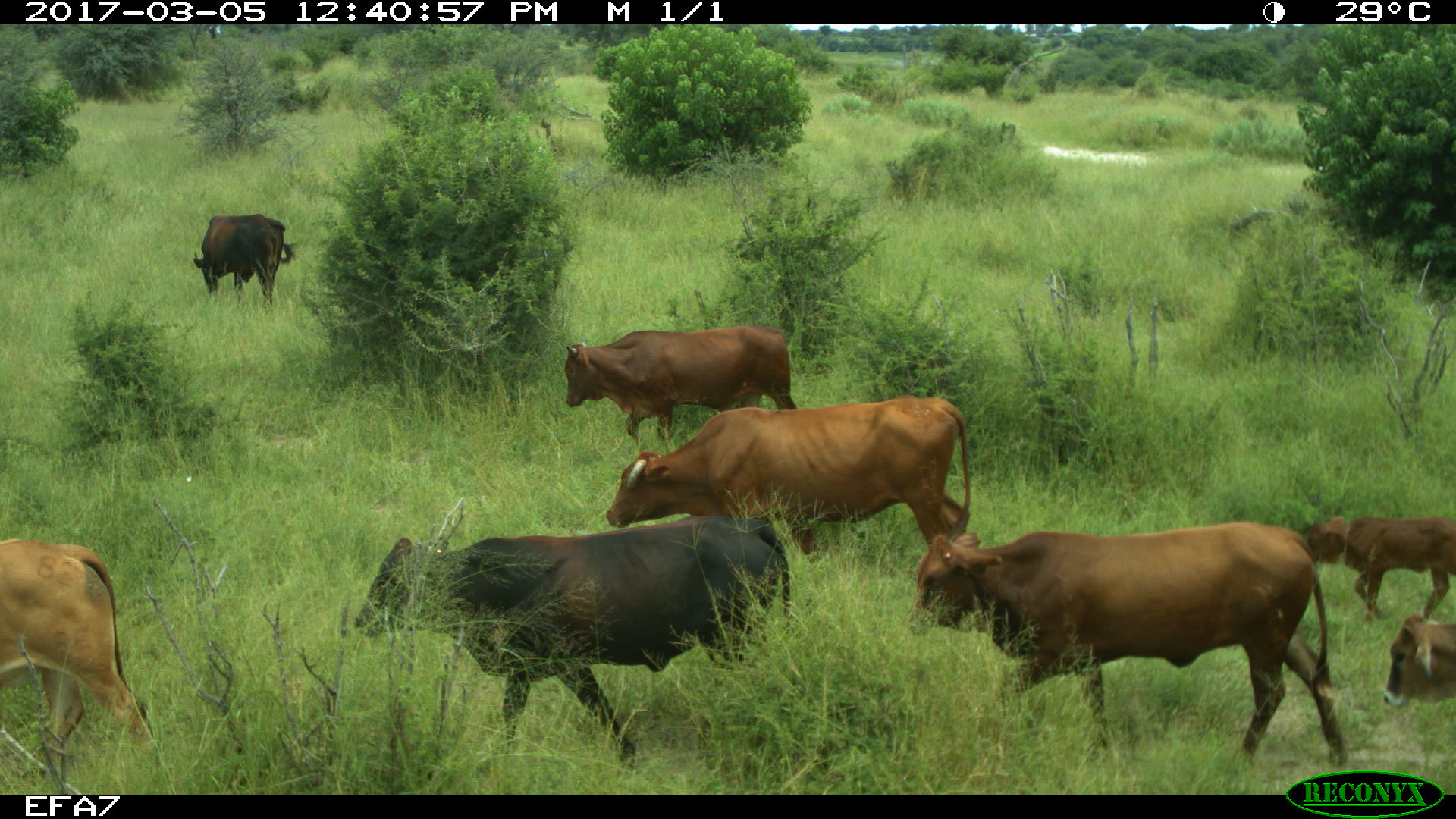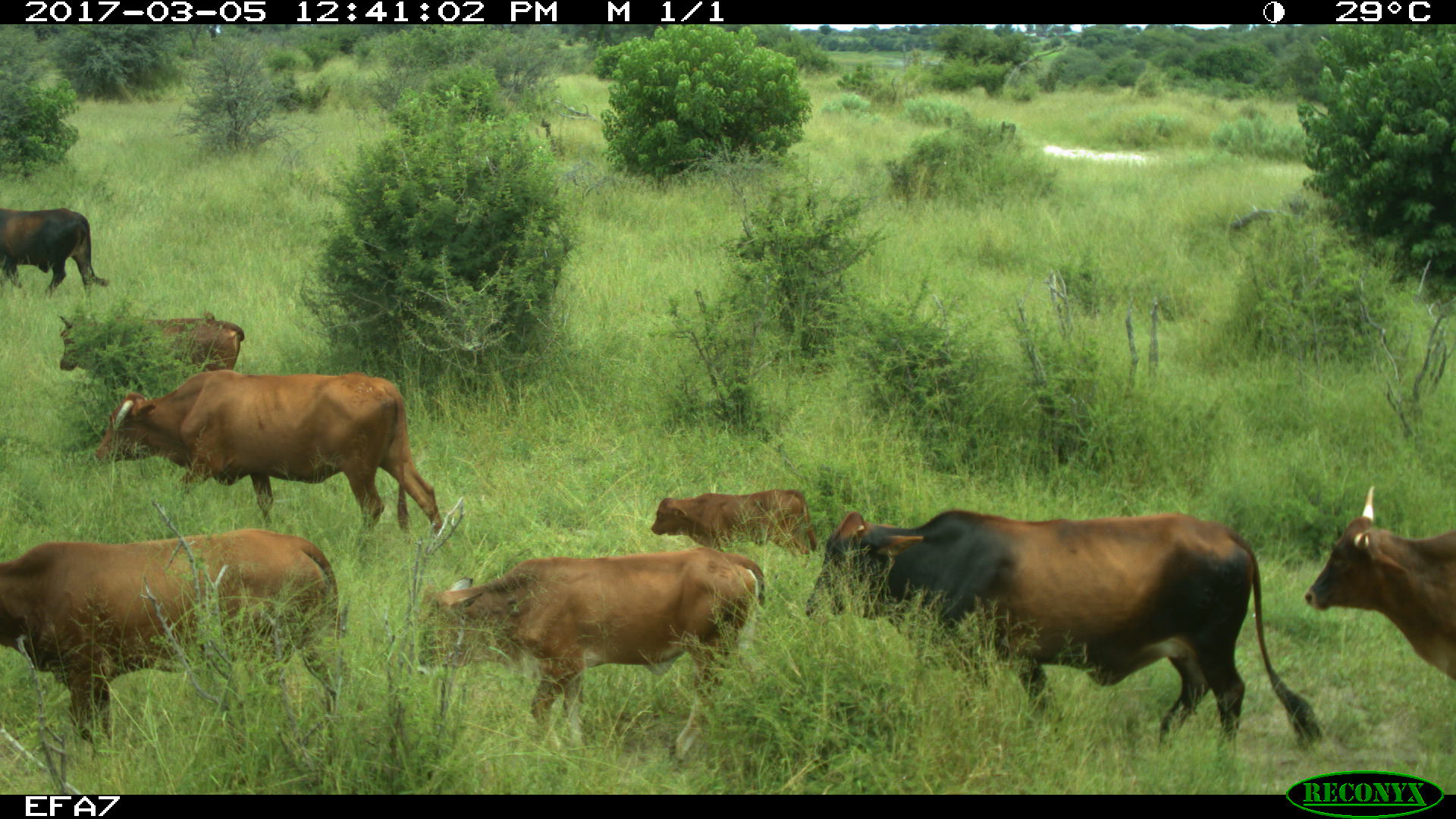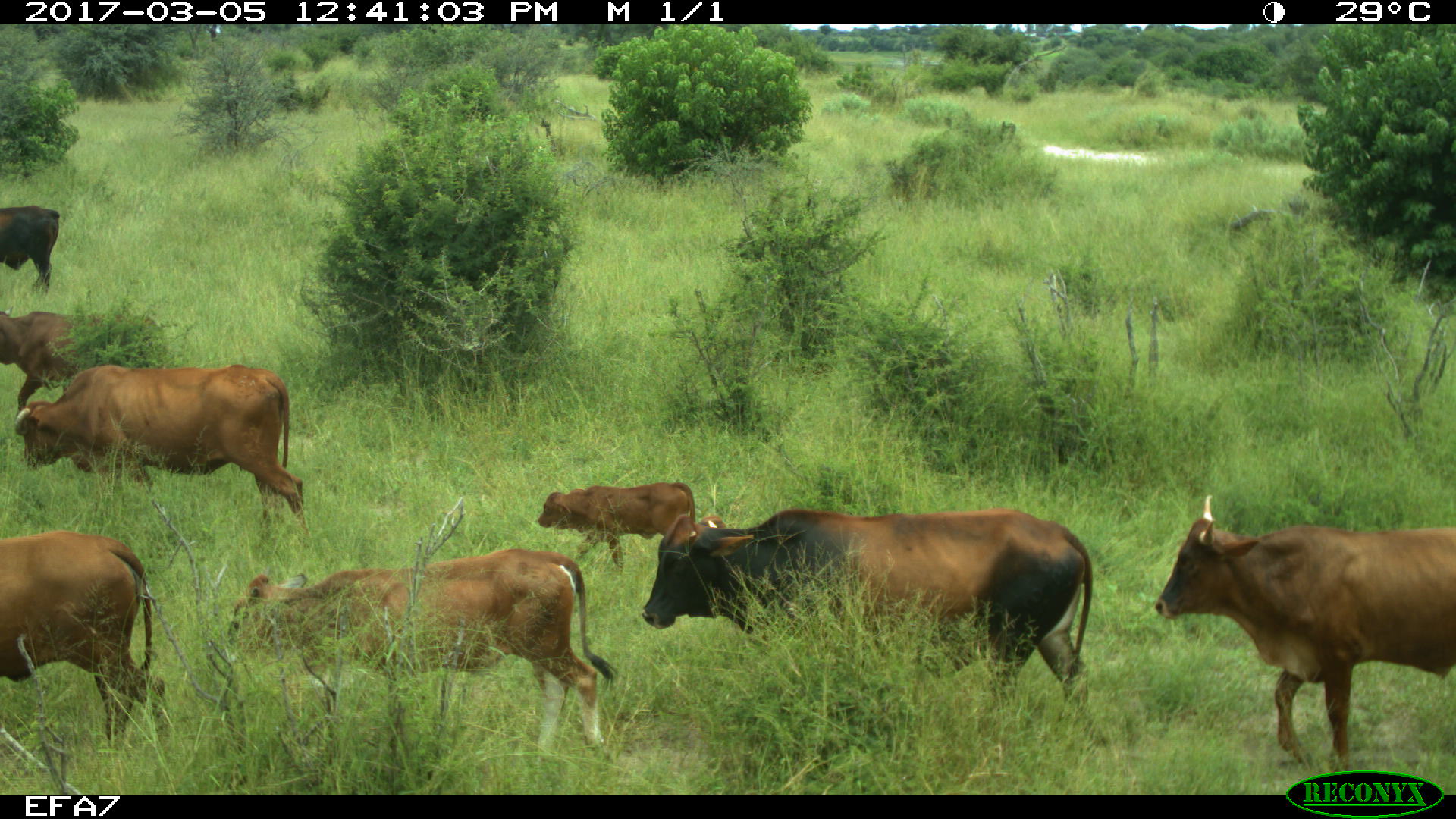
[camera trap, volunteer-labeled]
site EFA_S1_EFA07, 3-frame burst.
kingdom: Animalia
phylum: Chordata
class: Mammalia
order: Artiodactyla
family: Bovidae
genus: Bos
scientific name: Bos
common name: cattle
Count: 8.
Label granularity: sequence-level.